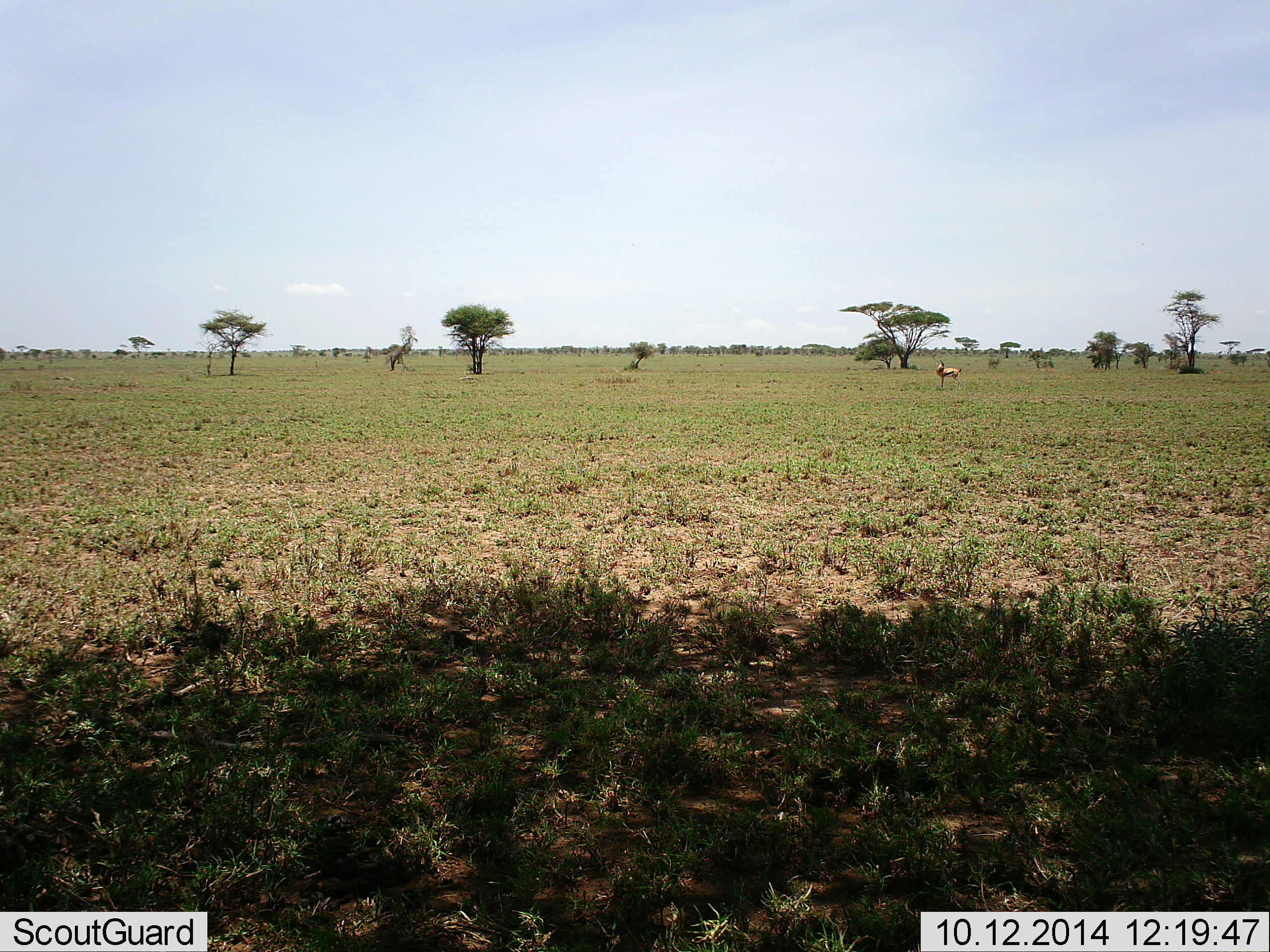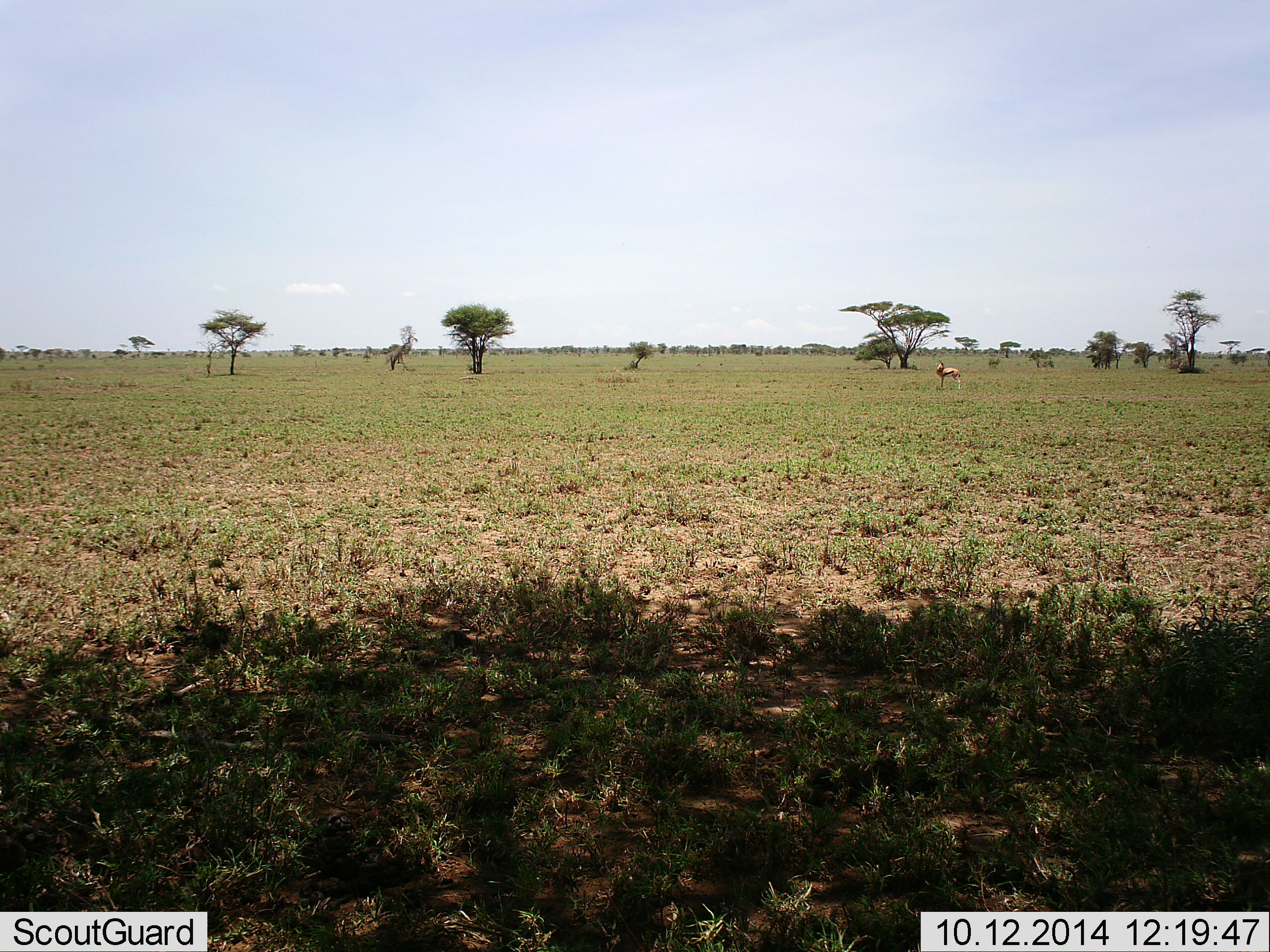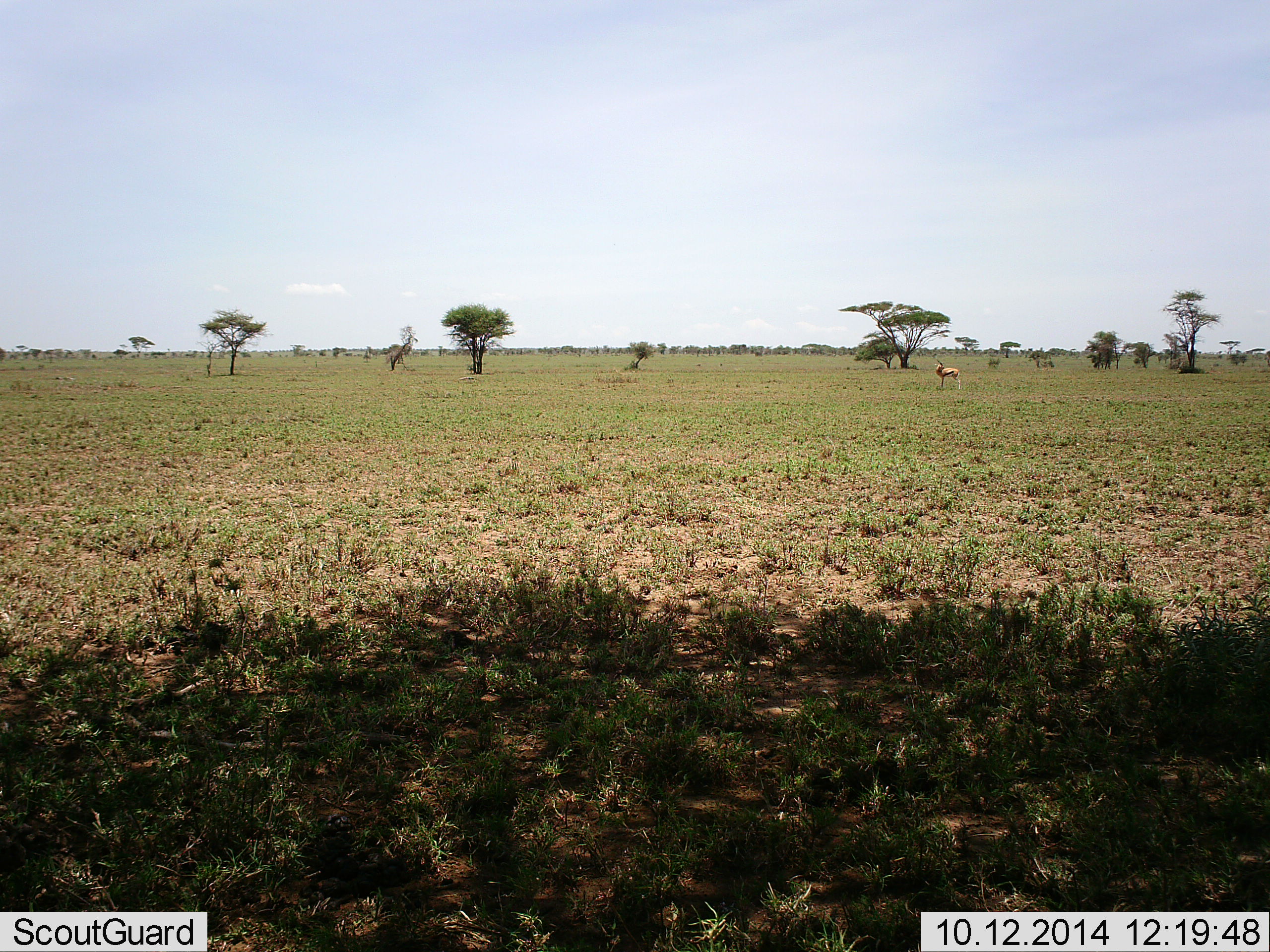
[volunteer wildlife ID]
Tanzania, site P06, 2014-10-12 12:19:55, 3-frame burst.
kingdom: Animalia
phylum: Chordata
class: Mammalia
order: Artiodactyla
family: Bovidae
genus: Eudorcas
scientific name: Eudorcas thomsonii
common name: thomson's gazelle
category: gazellethomsons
Gazellethomsons (thomson's gazelle) (Eudorcas thomsonii), count 1. Behavior (volunteer vote fractions): standing 100%, resting 0%, moving 0%, interacting 0%. Young present (vote fraction): 0%. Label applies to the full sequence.